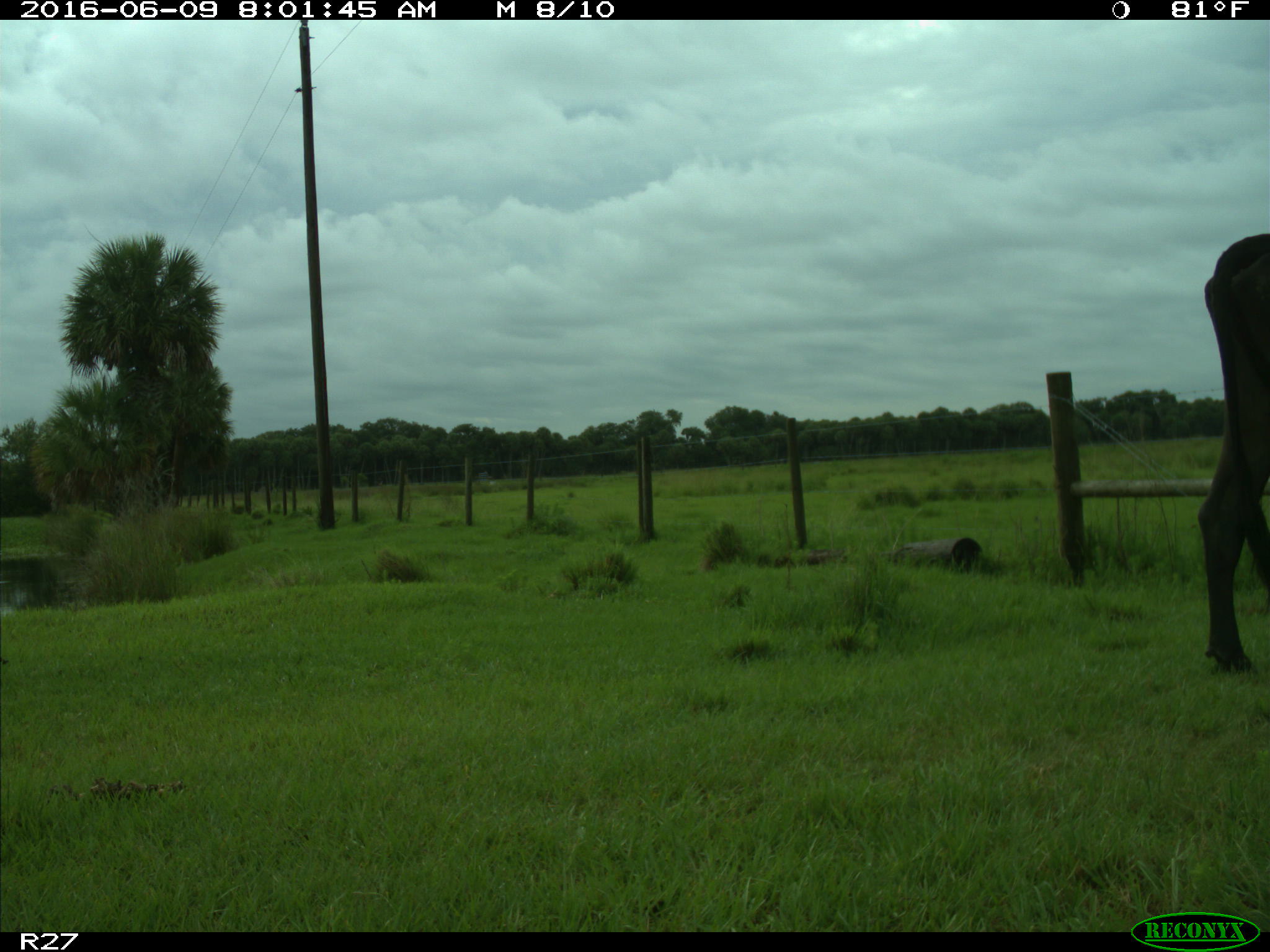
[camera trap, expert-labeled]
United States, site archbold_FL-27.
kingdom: Animalia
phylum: Chordata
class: Mammalia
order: Artiodactyla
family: Bovidae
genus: Bos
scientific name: Bos taurus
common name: domestic cow